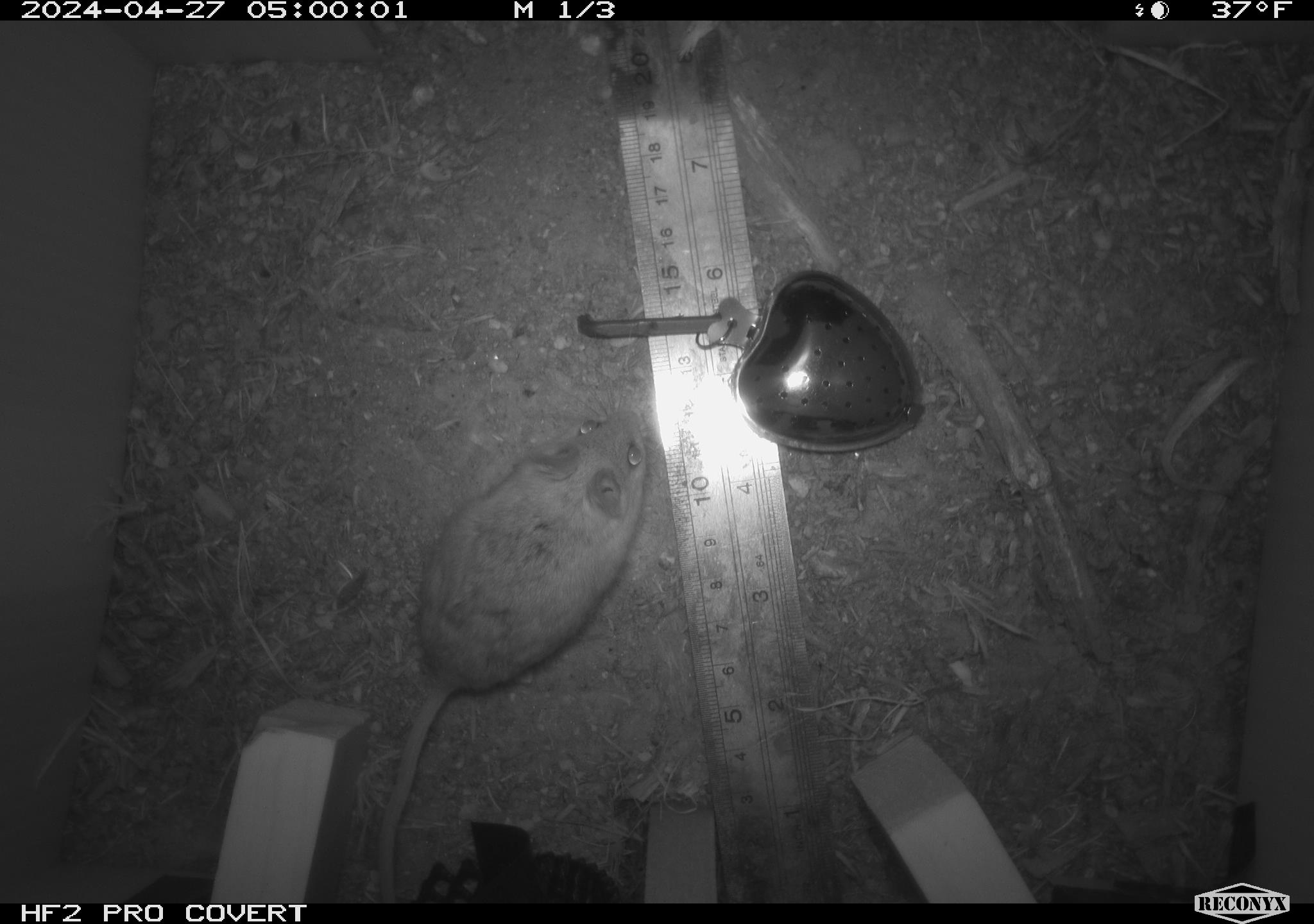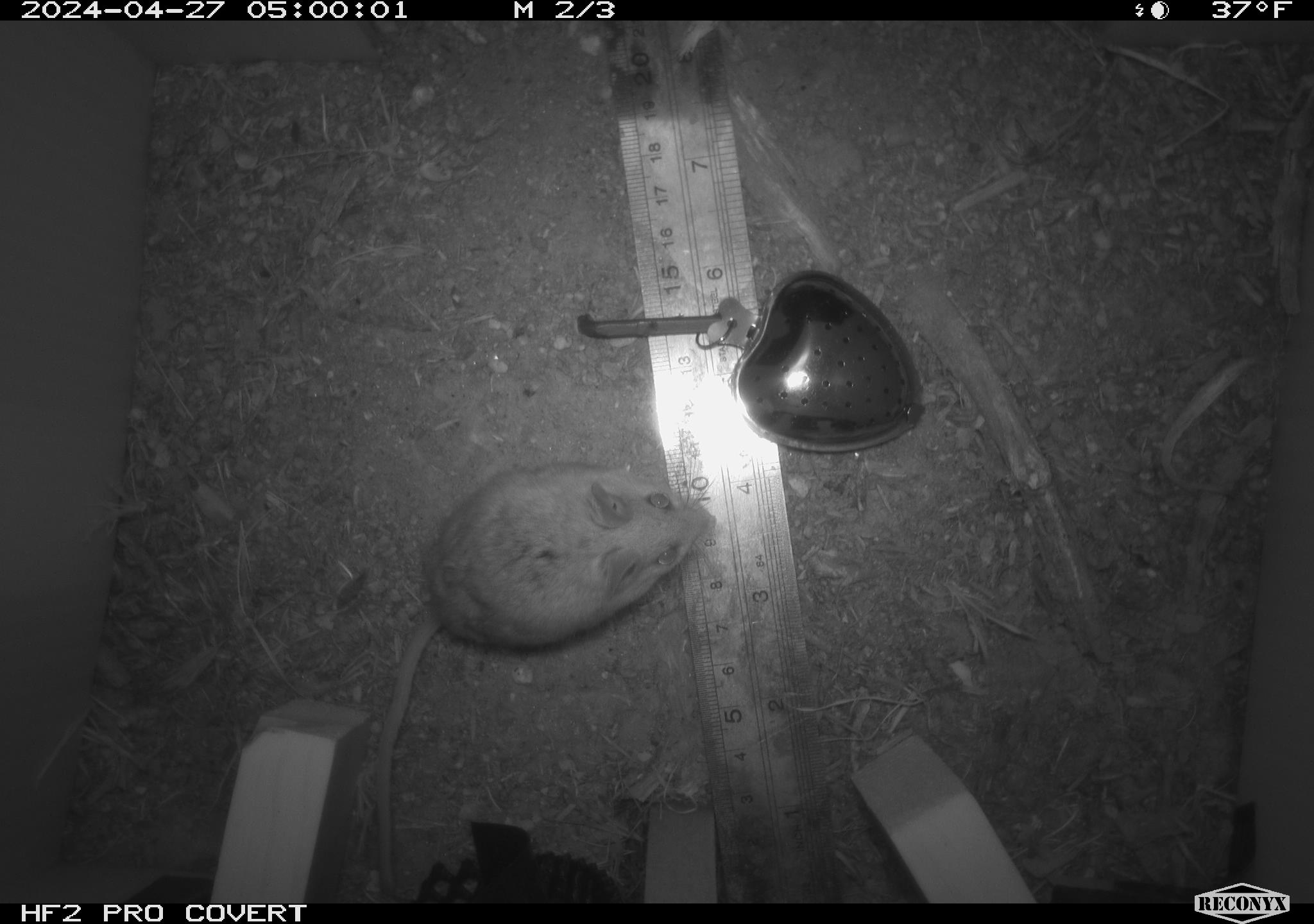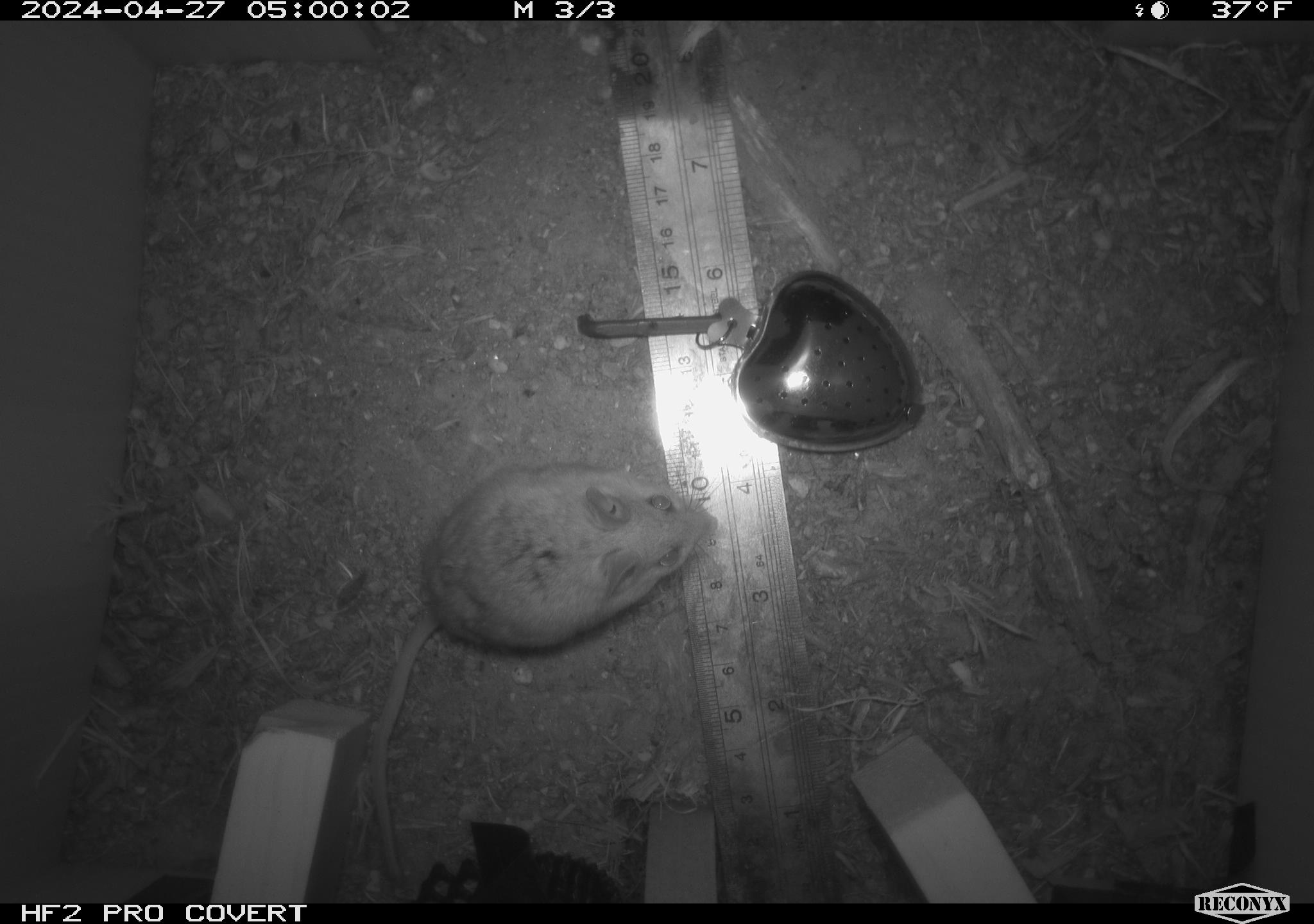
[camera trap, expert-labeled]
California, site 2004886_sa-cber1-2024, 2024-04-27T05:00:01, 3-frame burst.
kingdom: Animalia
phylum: Chordata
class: Mammalia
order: Rodentia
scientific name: Rodentia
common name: mouse species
Mouse species (Rodentia).